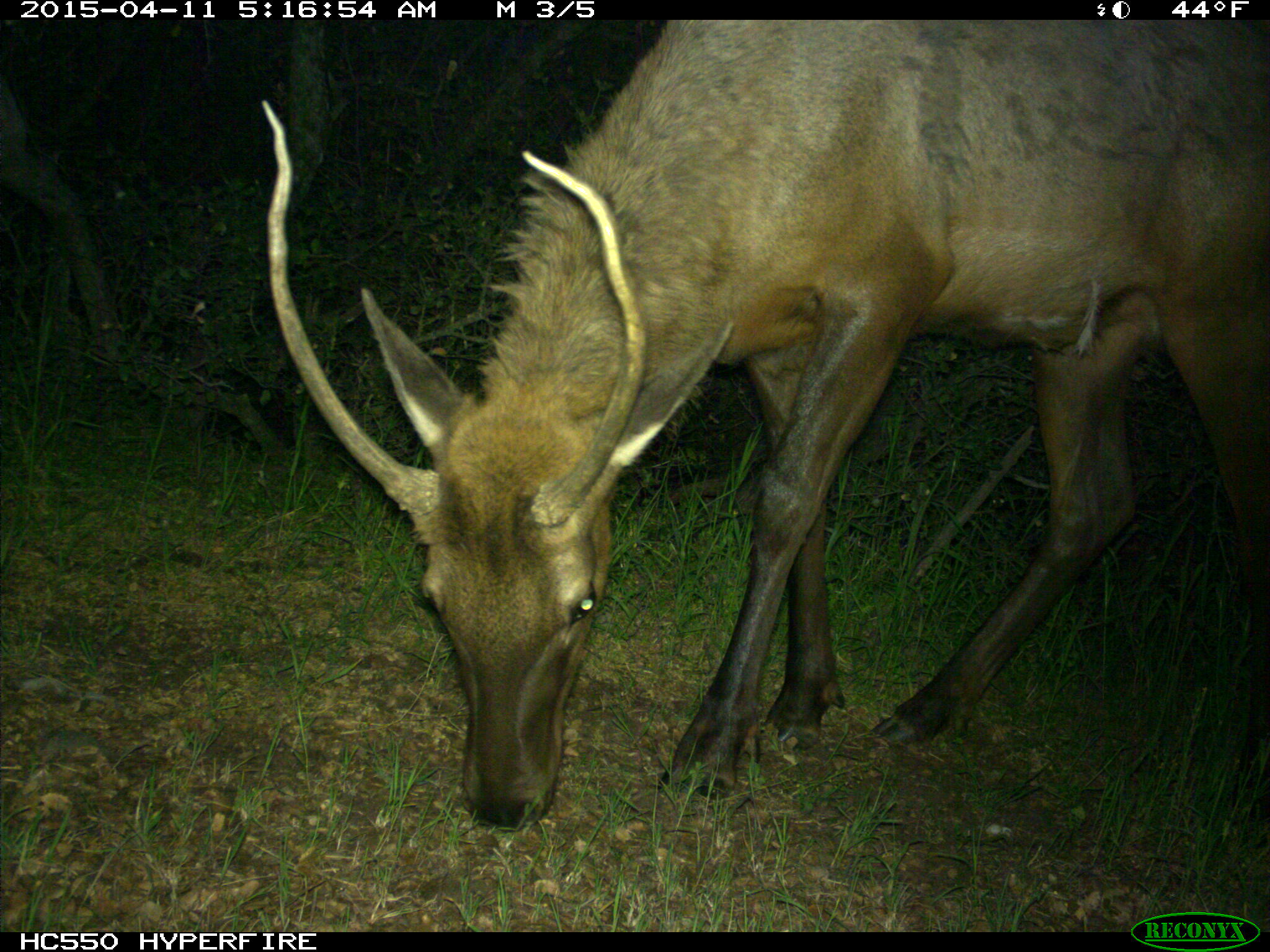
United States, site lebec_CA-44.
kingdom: Animalia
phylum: Chordata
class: Mammalia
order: Artiodactyla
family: Cervidae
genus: Cervus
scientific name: Cervus canadensis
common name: elk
Cervus canadensis (elk).